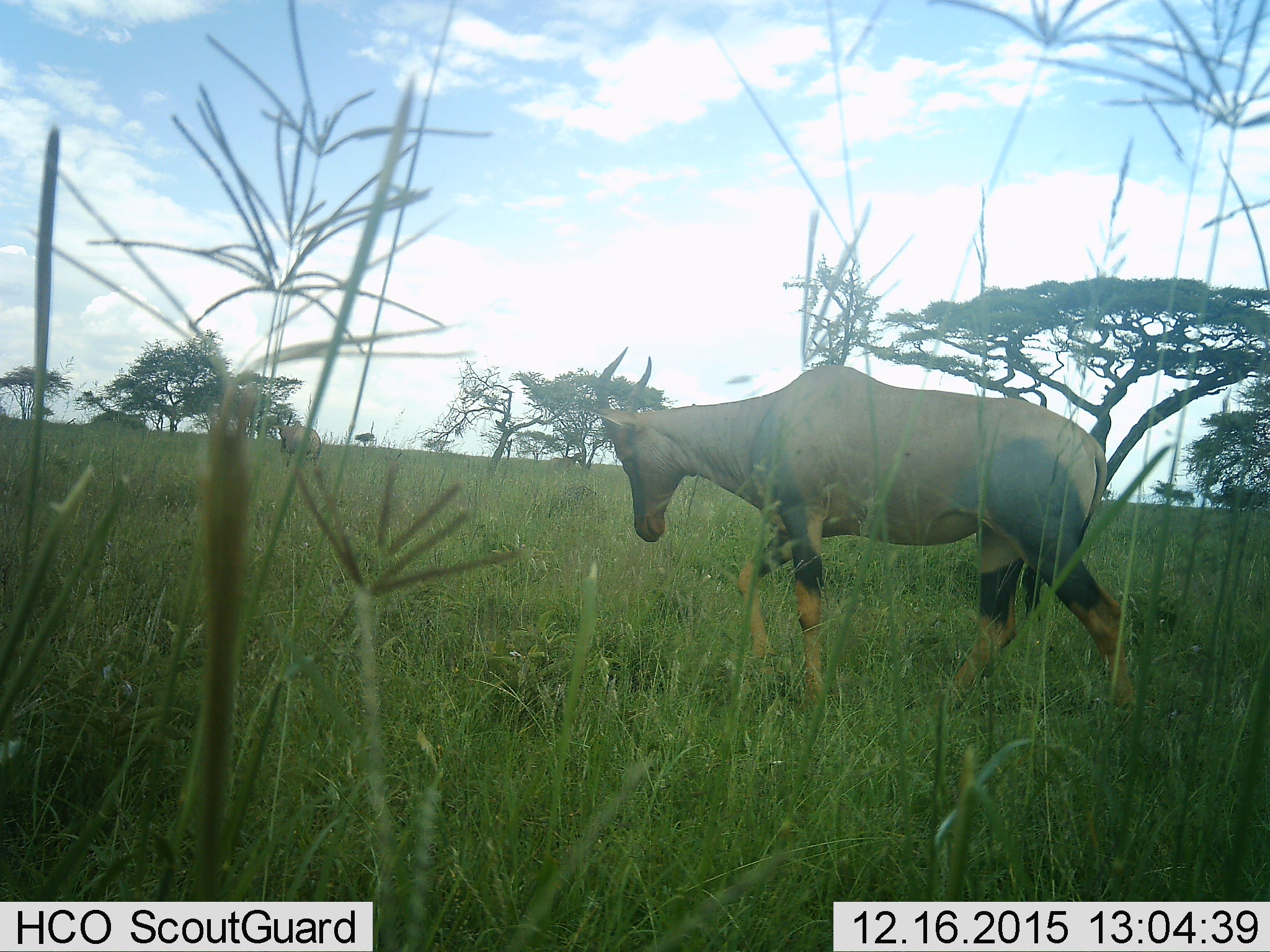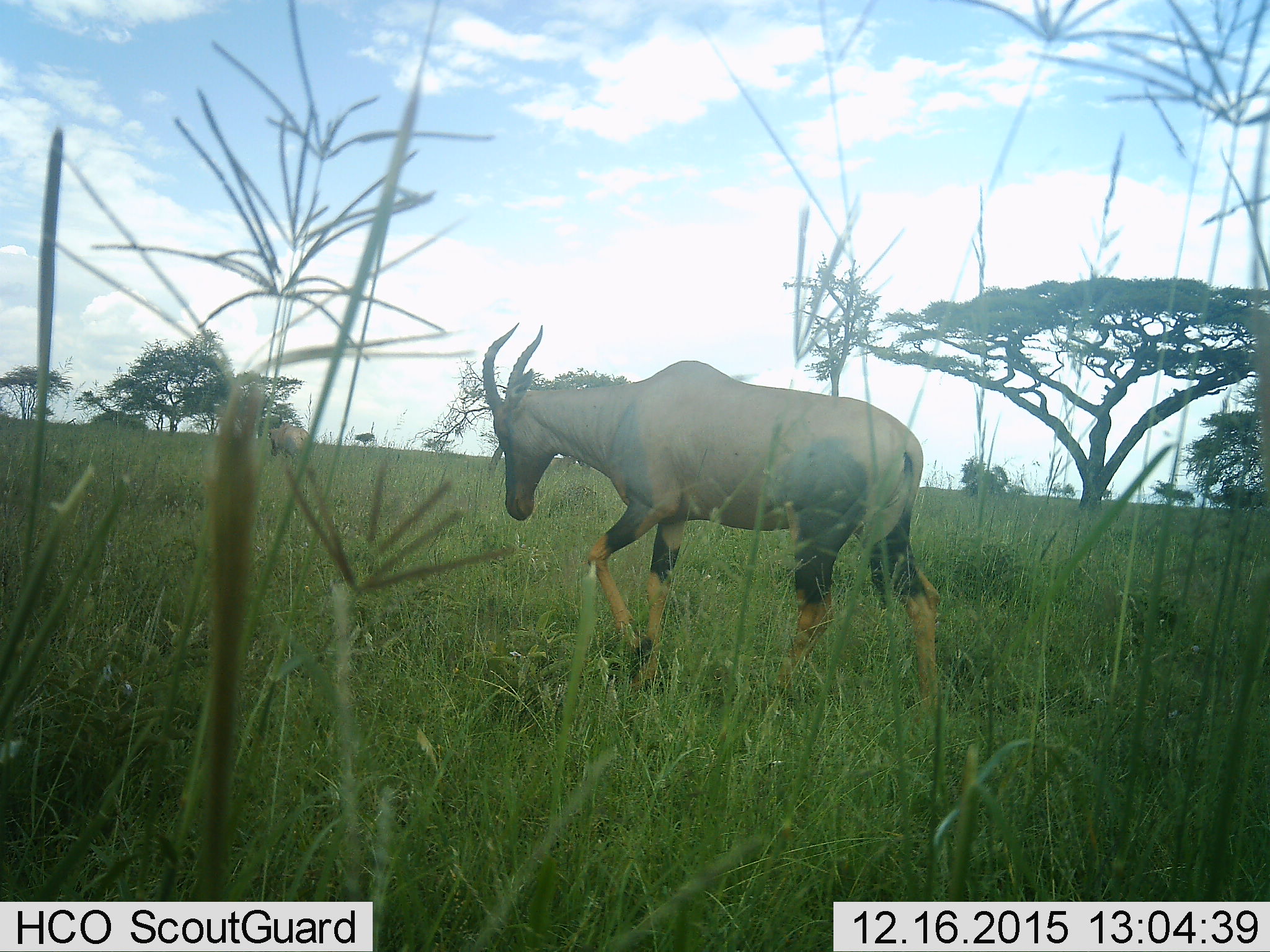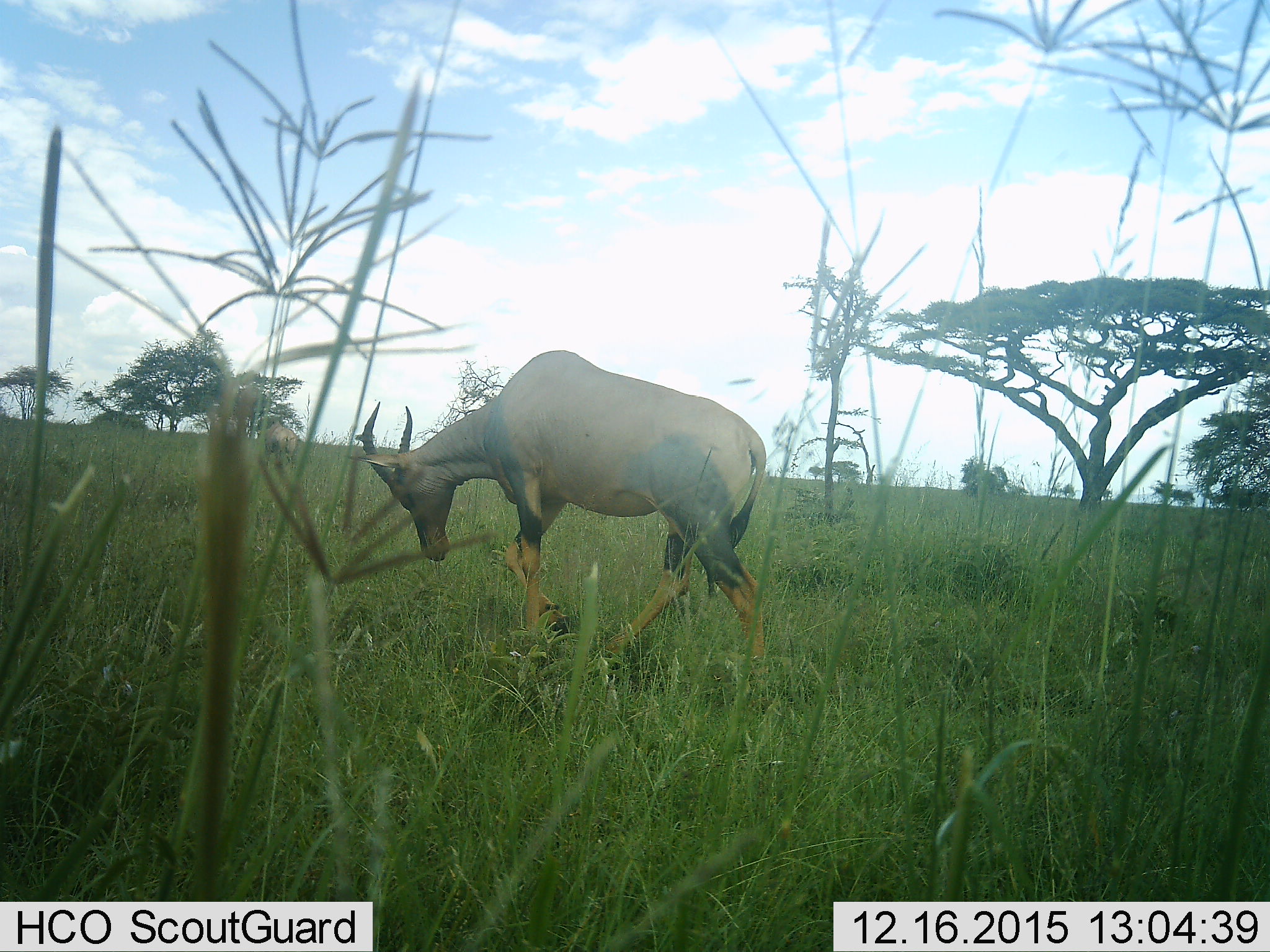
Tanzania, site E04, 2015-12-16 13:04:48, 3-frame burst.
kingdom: Animalia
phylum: Chordata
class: Mammalia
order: Artiodactyla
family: Bovidae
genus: Damaliscus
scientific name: Damaliscus lunatus jimela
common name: topi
Topi (Damaliscus lunatus jimela), count 2. Behavior (volunteer vote fractions): standing 9%, resting 0%, moving 100%, interacting 0%. Young present (vote fraction): 0%. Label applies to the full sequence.